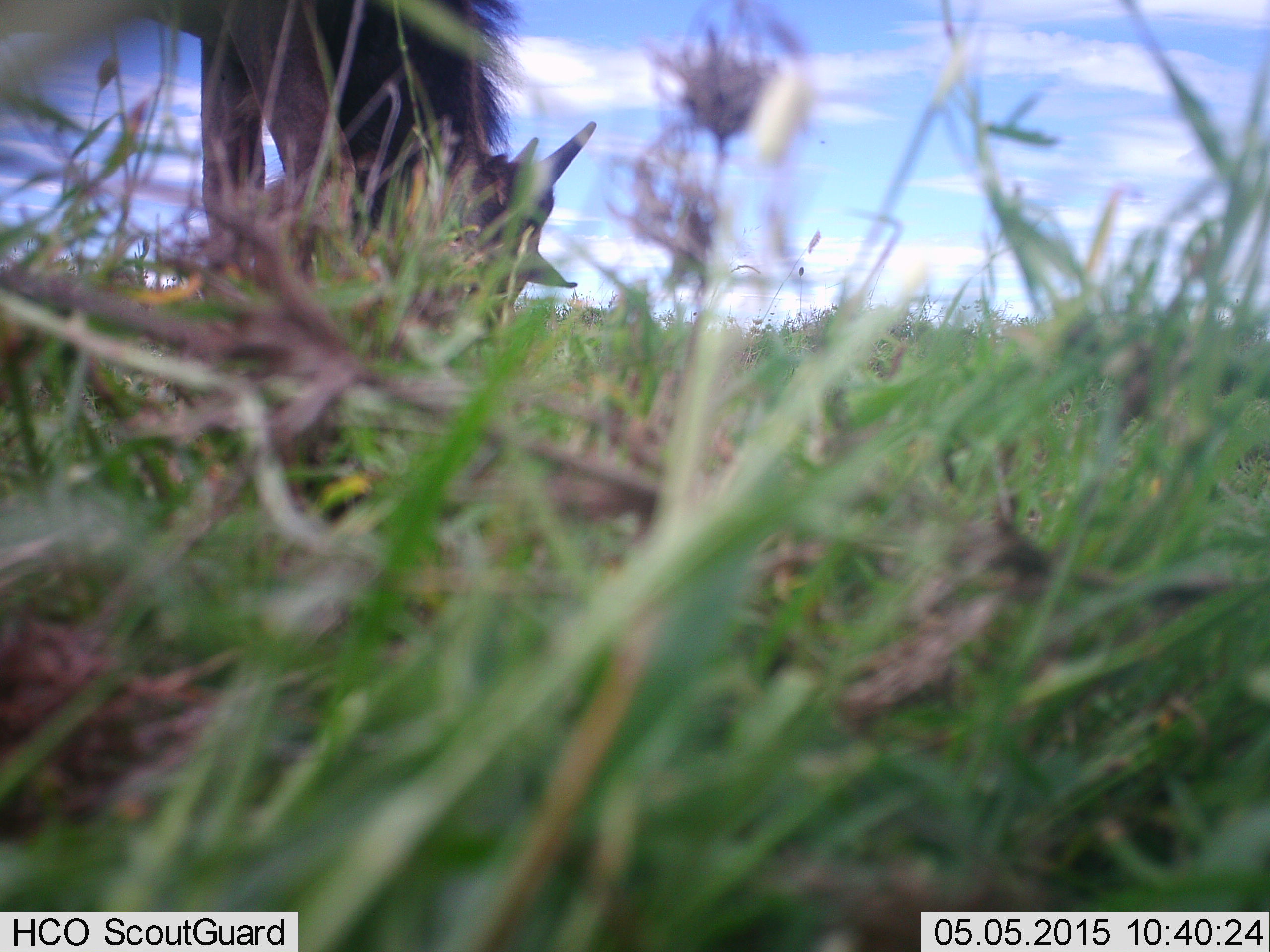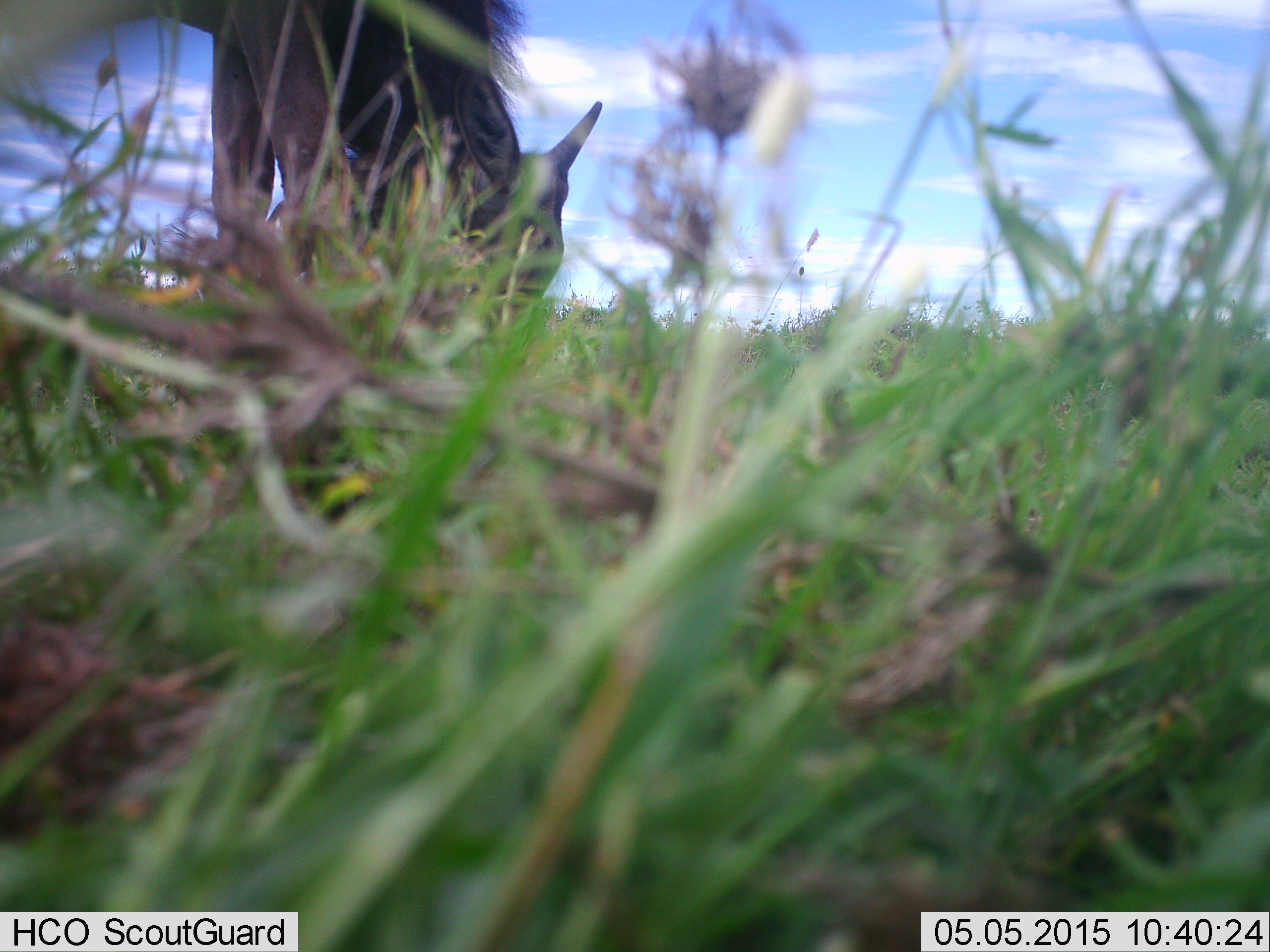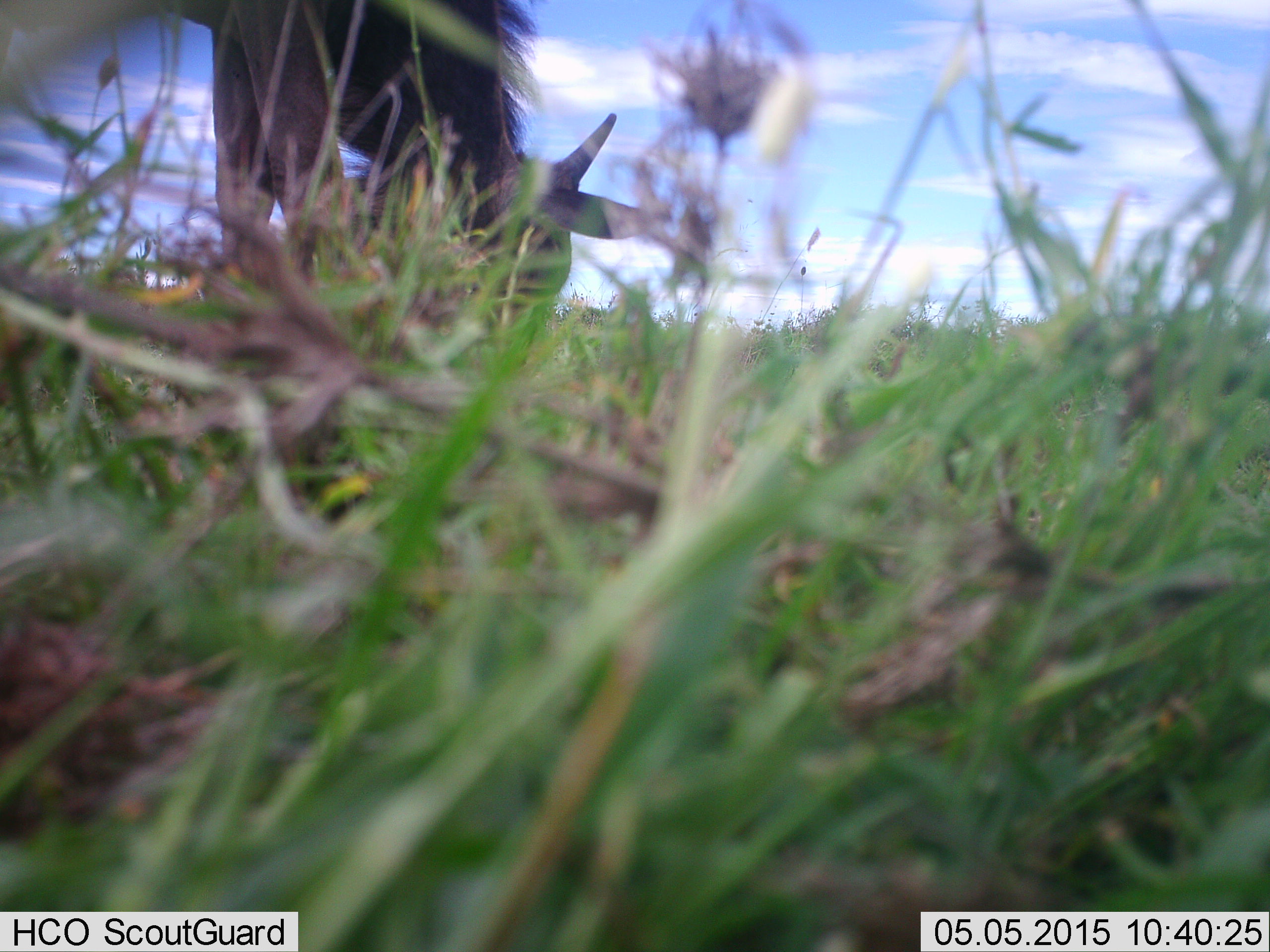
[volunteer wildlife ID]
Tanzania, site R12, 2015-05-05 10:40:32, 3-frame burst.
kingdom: Animalia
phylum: Chordata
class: Mammalia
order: Artiodactyla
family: Bovidae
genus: Connochaetes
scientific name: Connochaetes taurinus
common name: blue wildebeest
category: wildebeest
Wildebeest (blue wildebeest) (Connochaetes taurinus), count 1. Behavior (volunteer vote fractions): standing 30%, resting 0%, moving 0%, interacting 0%. Young present (vote fraction): 10%. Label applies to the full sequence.